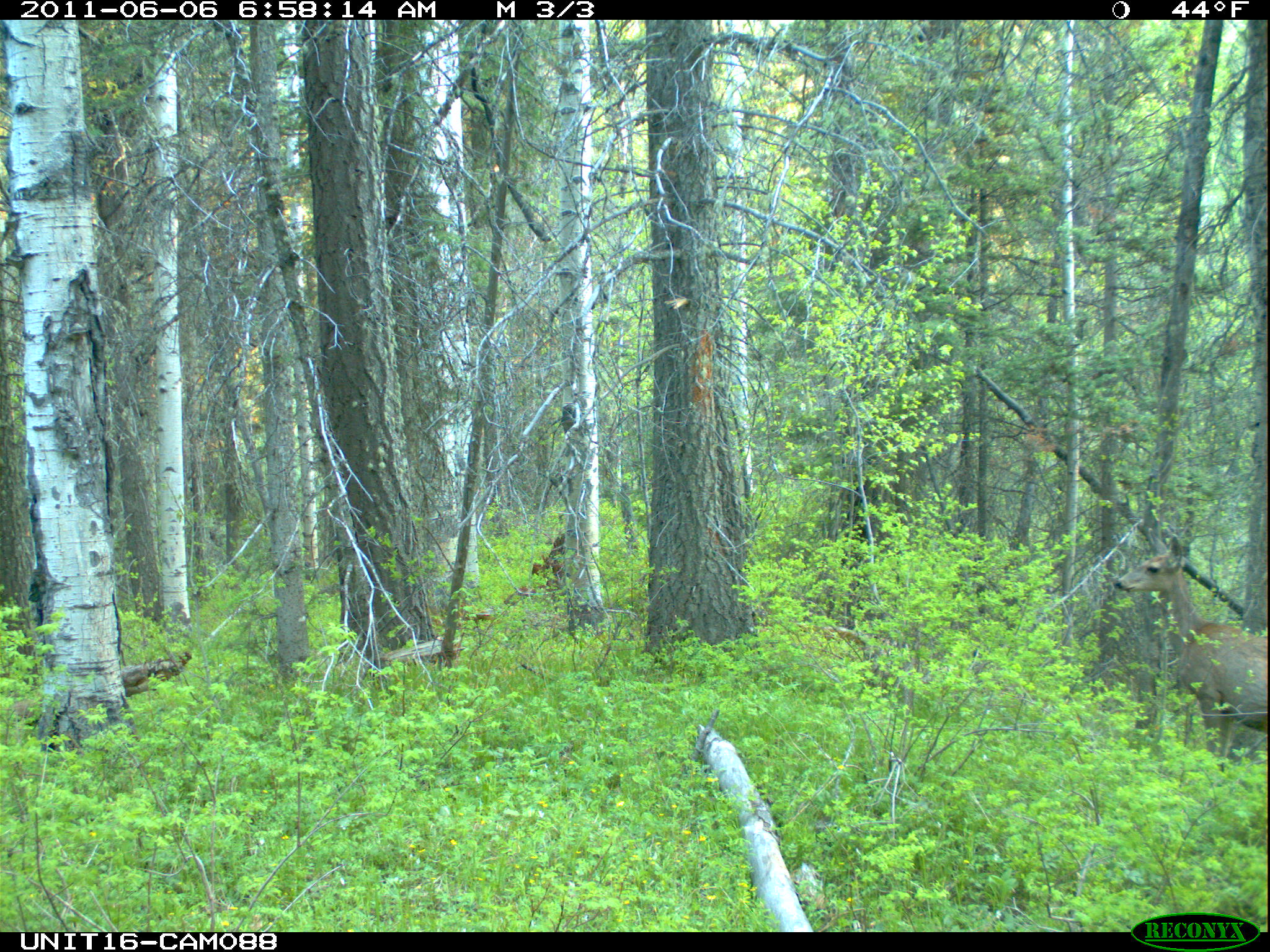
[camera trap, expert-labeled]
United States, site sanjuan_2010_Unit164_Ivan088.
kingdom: Animalia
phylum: Chordata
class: Mammalia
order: Artiodactyla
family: Cervidae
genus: Odocoileus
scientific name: Odocoileus hemionus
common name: mule deer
Odocoileus hemionus (mule deer).